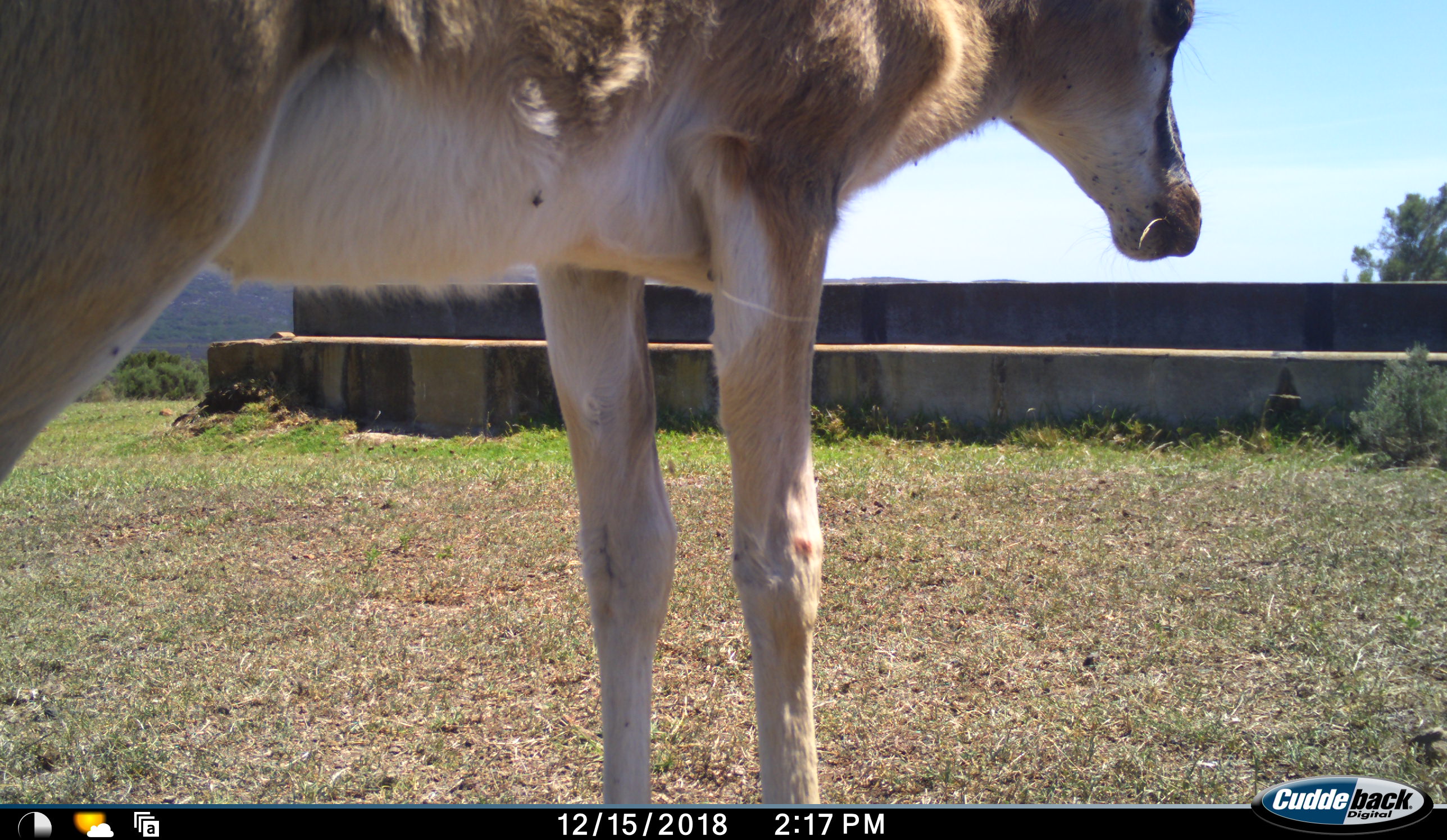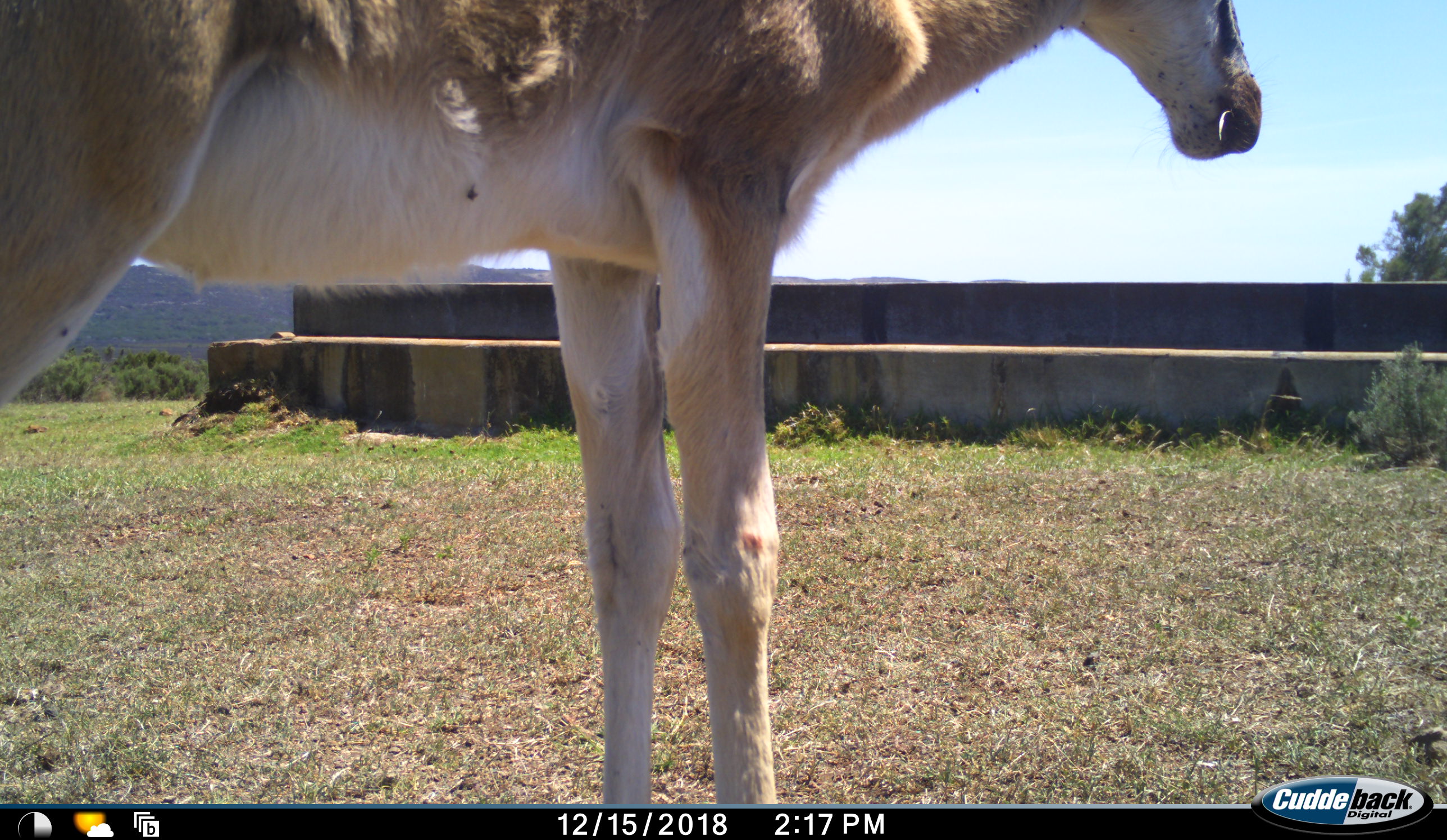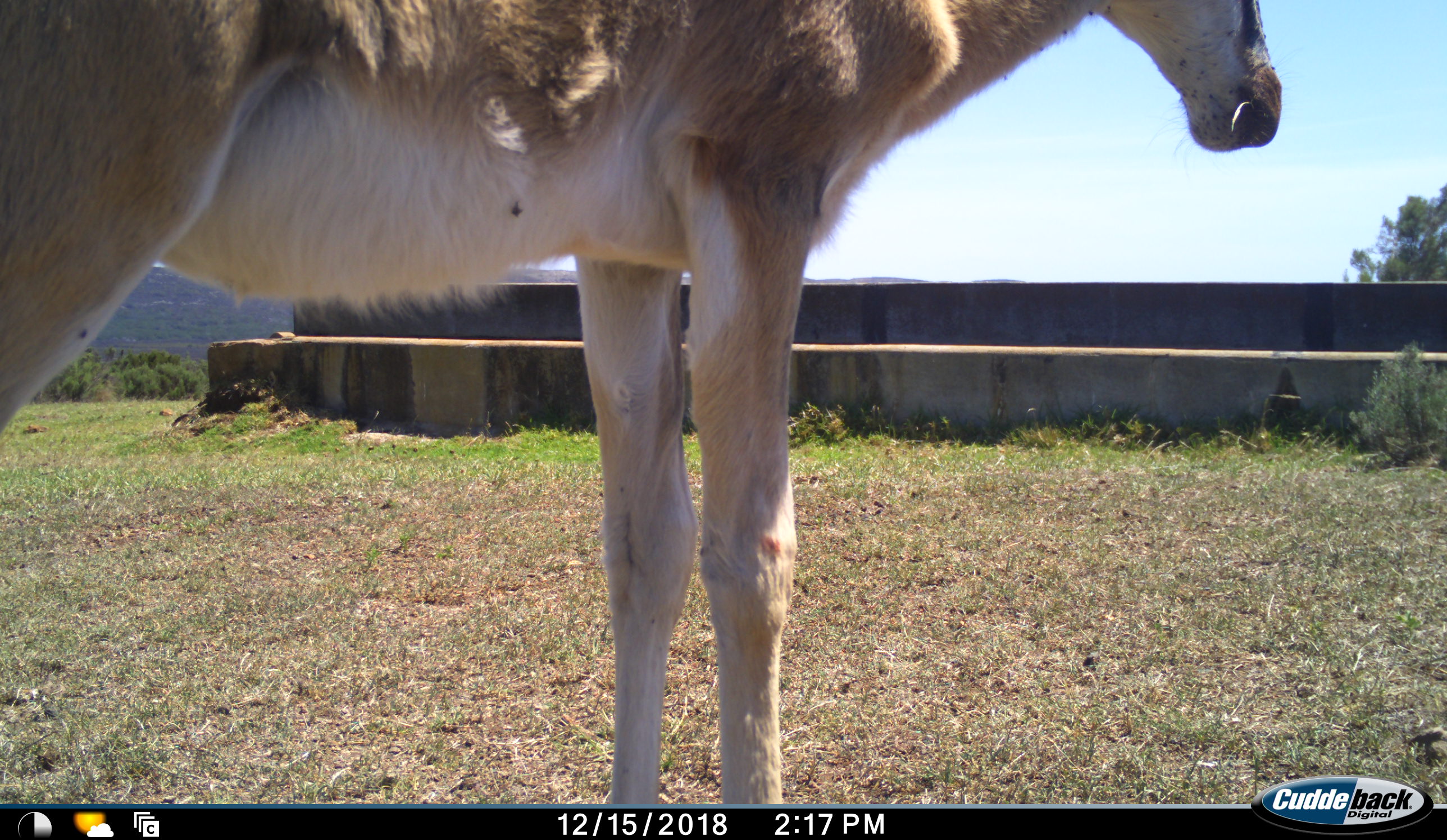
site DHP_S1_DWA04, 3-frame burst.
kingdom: Animalia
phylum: Chordata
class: Mammalia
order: Artiodactyla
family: Bovidae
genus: Damaliscus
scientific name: Damaliscus pygargus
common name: bontebok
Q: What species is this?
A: Bontebok (Damaliscus pygargus).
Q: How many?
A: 1.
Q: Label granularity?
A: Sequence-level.